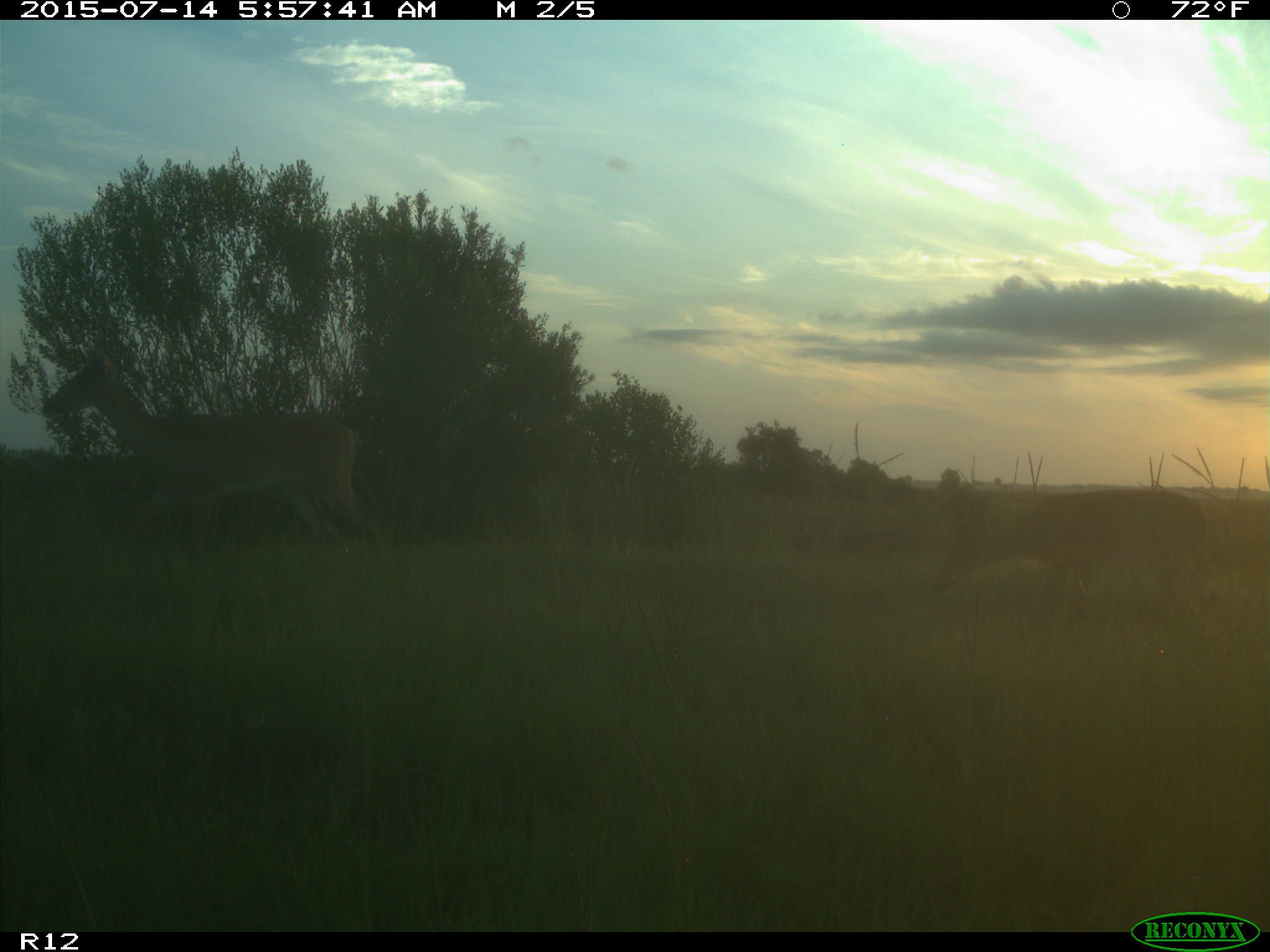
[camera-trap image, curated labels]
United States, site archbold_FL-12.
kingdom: Animalia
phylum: Chordata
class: Mammalia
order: Artiodactyla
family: Cervidae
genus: Odocoileus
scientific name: Odocoileus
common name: deer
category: unidentified deer